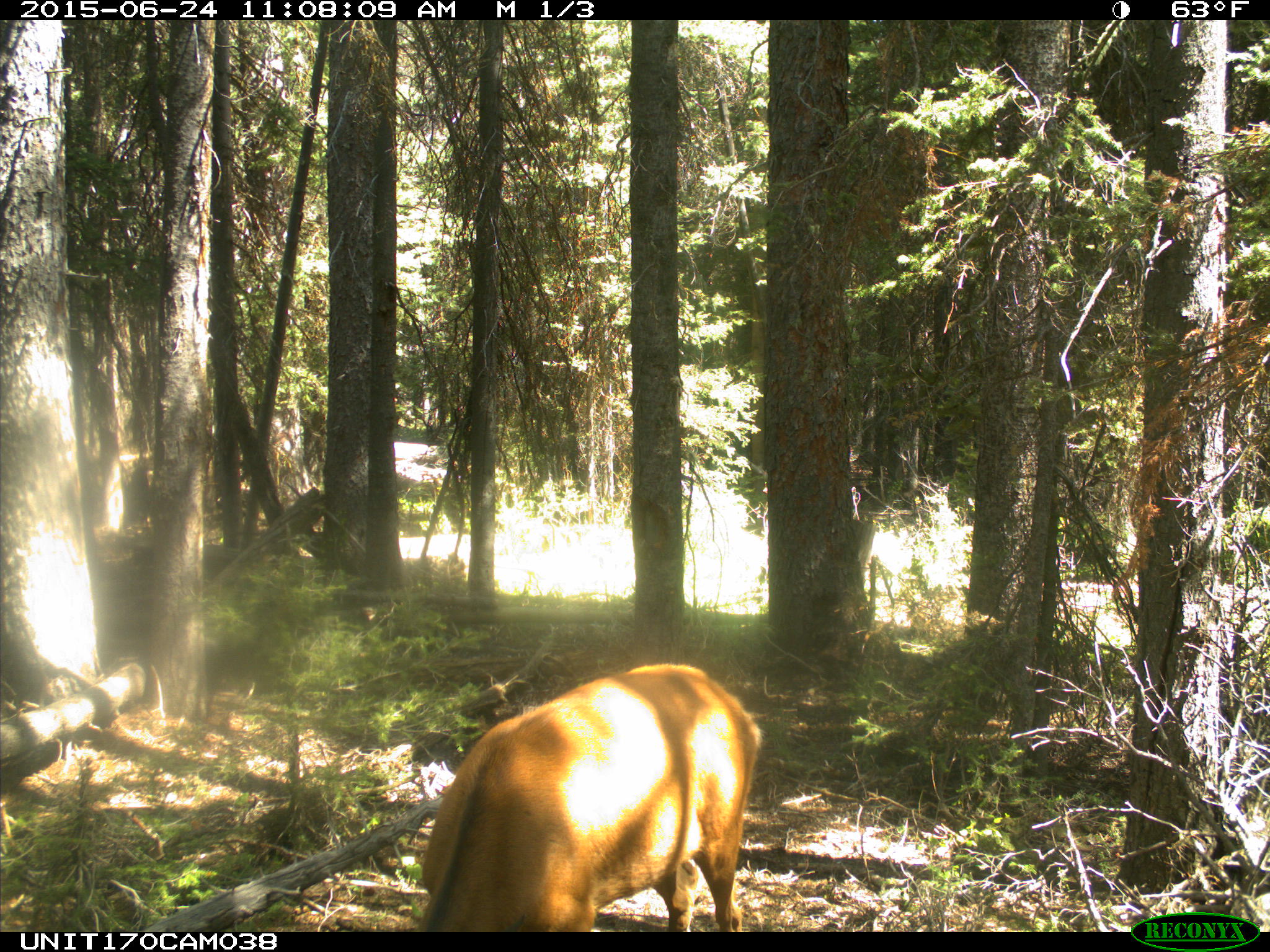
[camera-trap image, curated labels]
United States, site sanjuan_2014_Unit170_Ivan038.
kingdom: Animalia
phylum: Chordata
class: Mammalia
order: Artiodactyla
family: Cervidae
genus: Cervus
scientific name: Cervus elaphus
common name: red deer